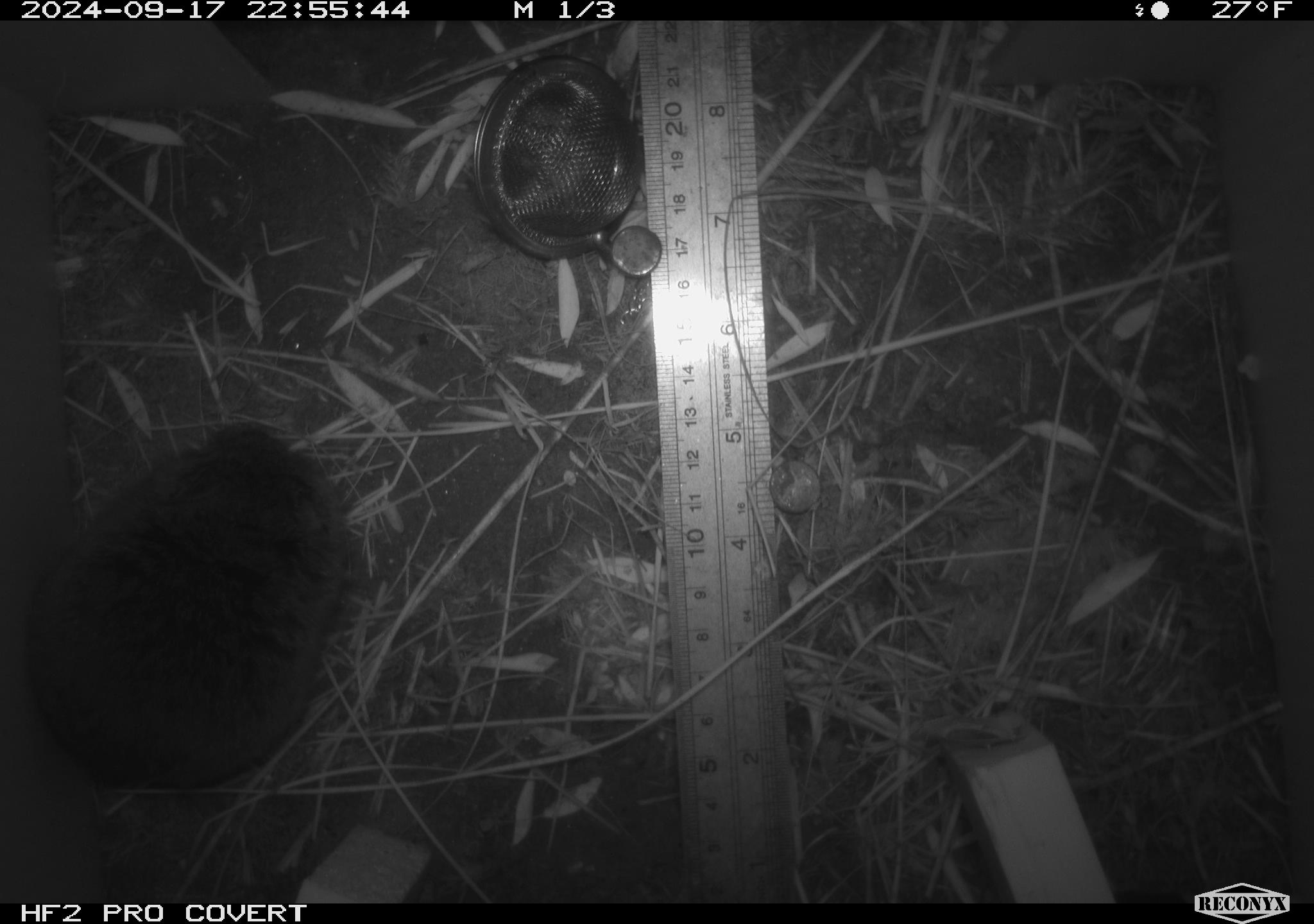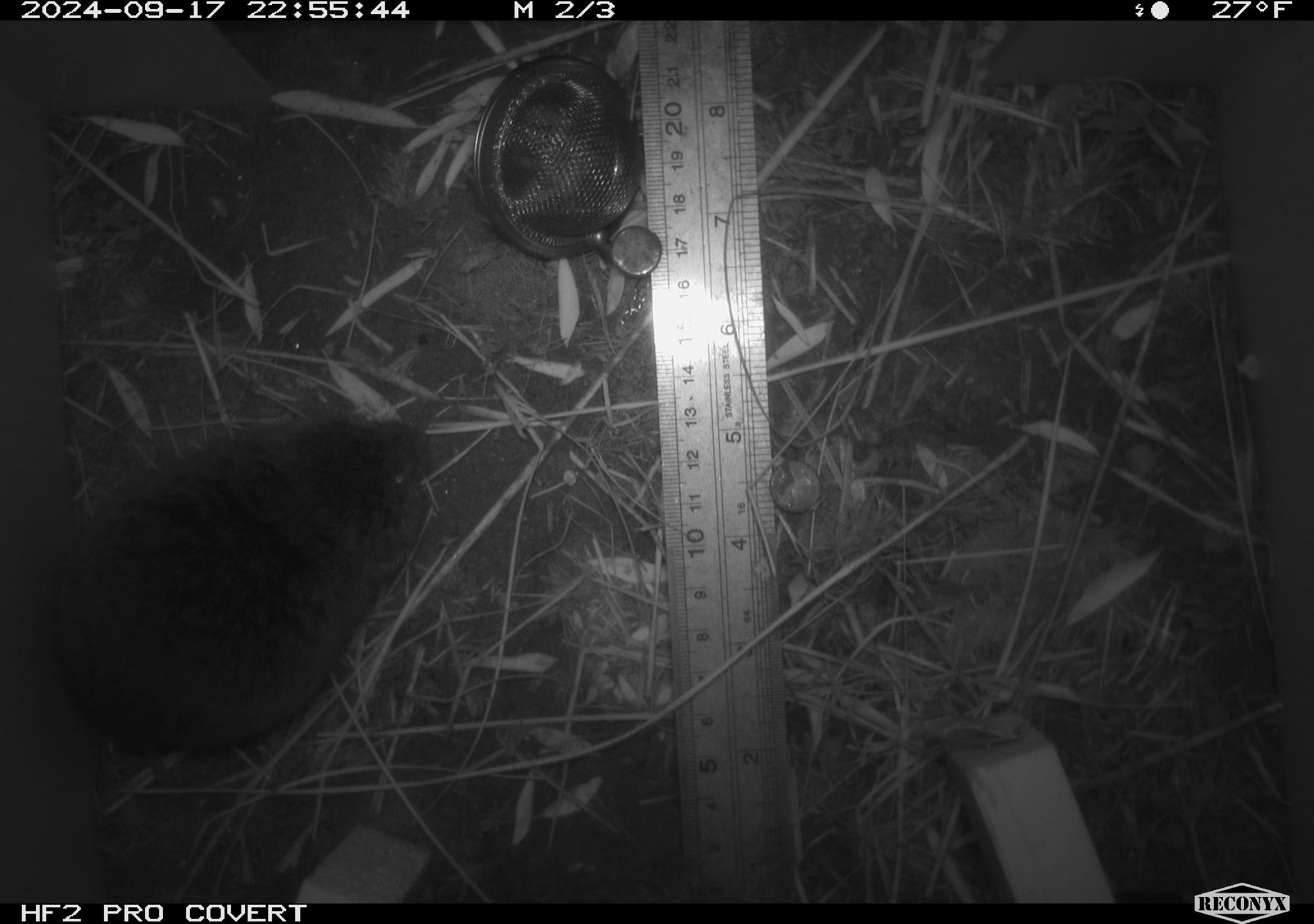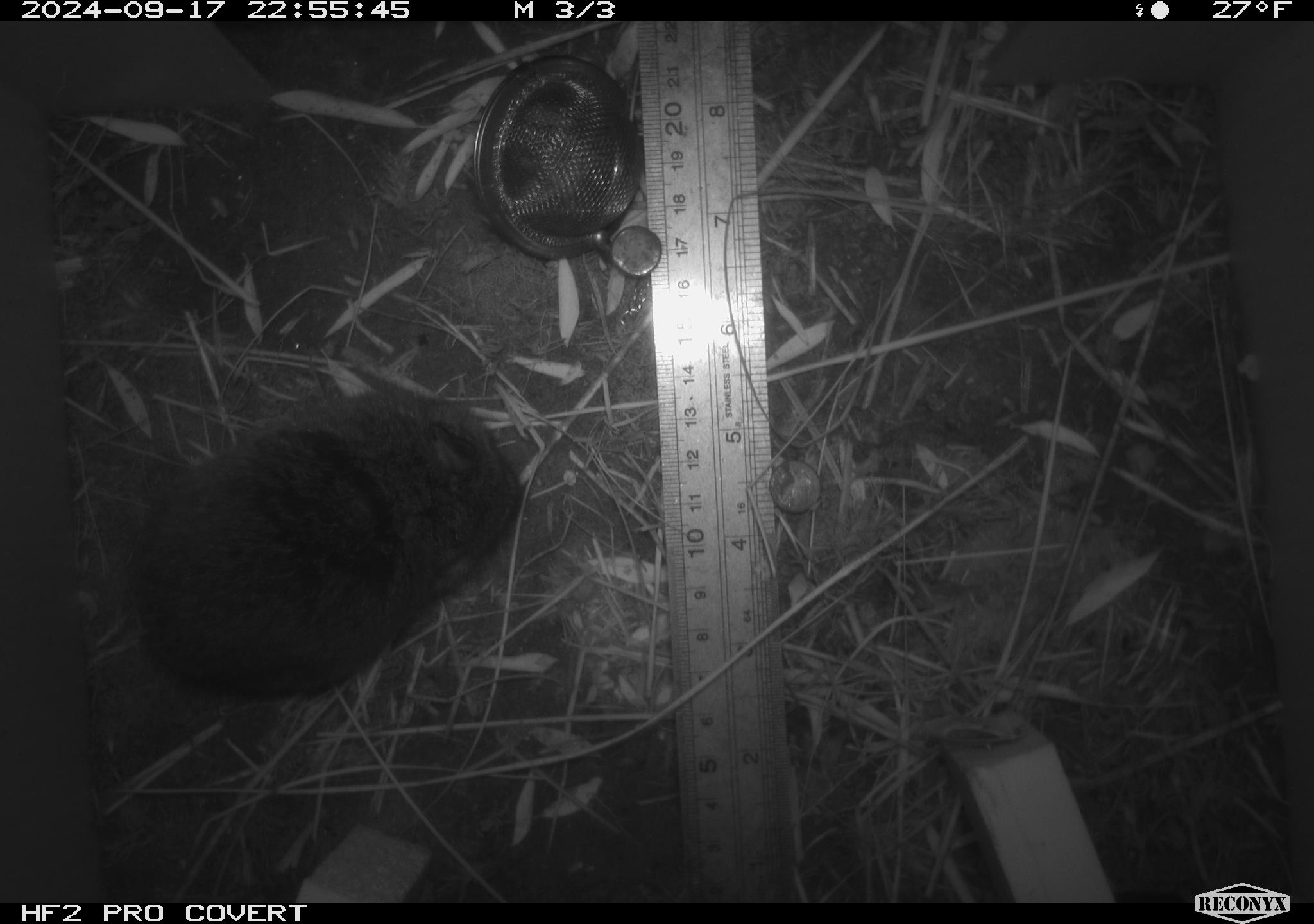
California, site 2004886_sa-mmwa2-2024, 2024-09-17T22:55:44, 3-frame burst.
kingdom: Animalia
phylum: Chordata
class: Mammalia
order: Rodentia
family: Cricetidae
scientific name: Arvicolinae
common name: voles, lemmings, and muskrats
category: arvicolinae subfamily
Arvicolinae subfamily (voles, lemmings, and muskrats) (Arvicolinae).